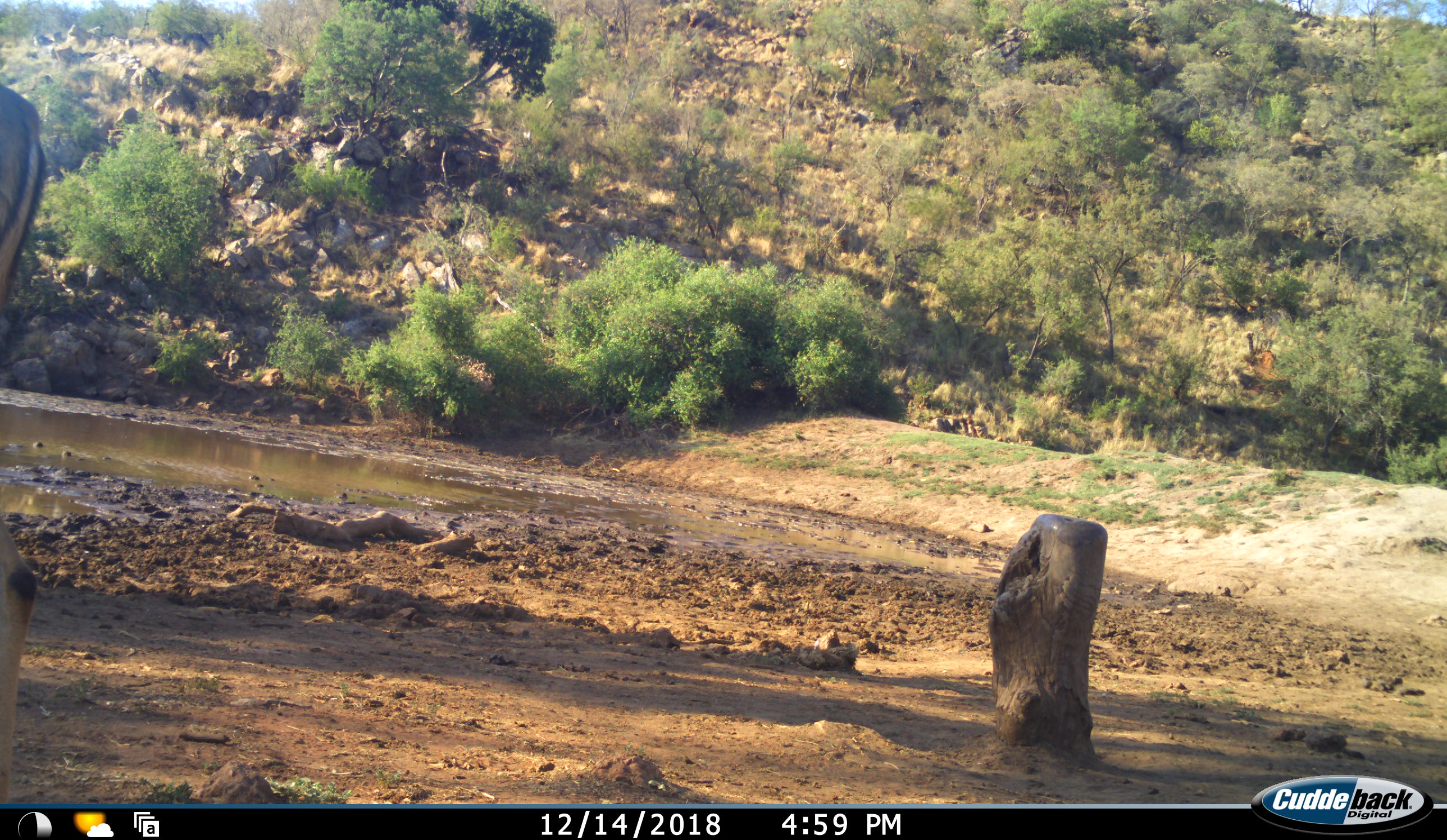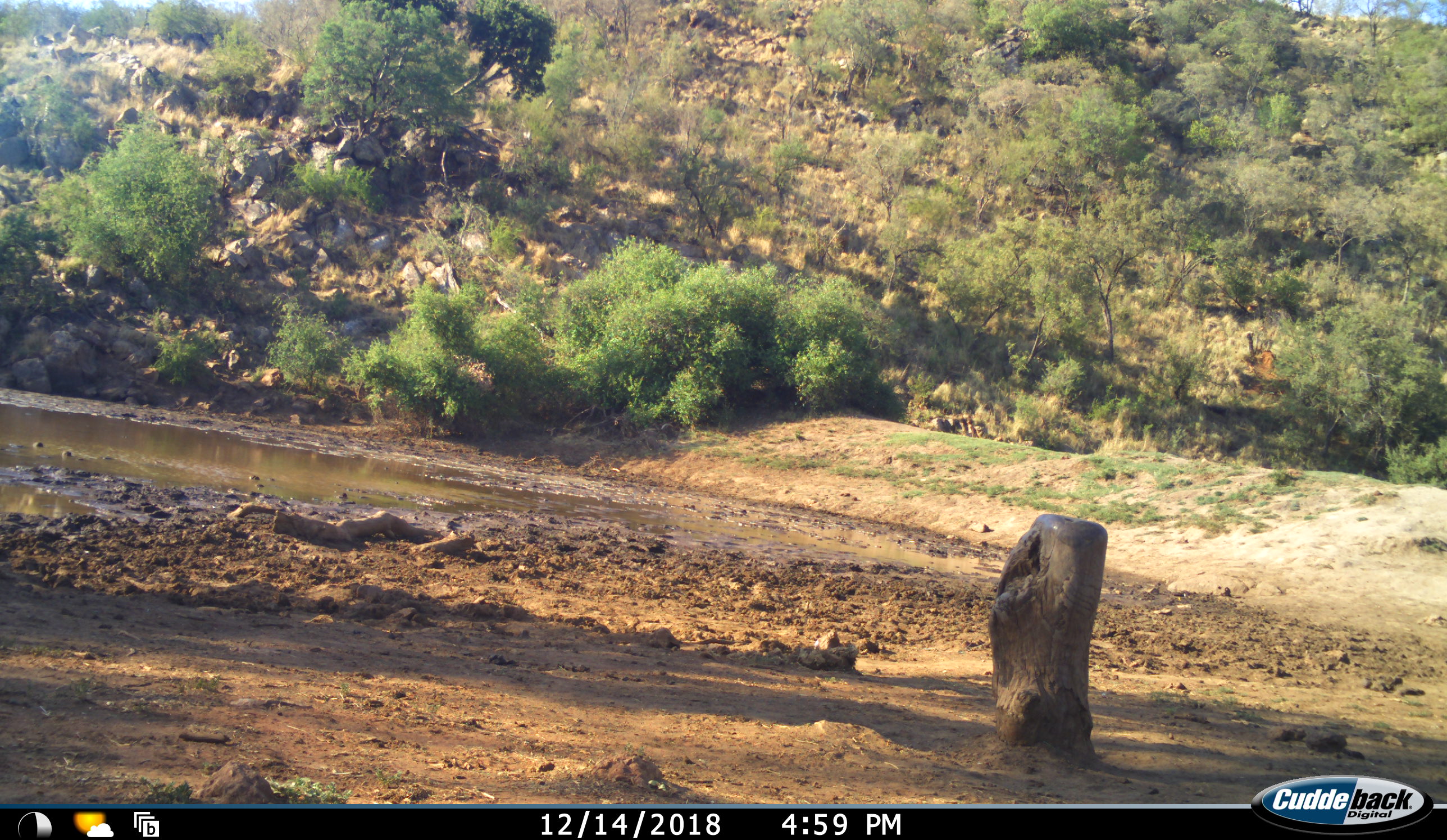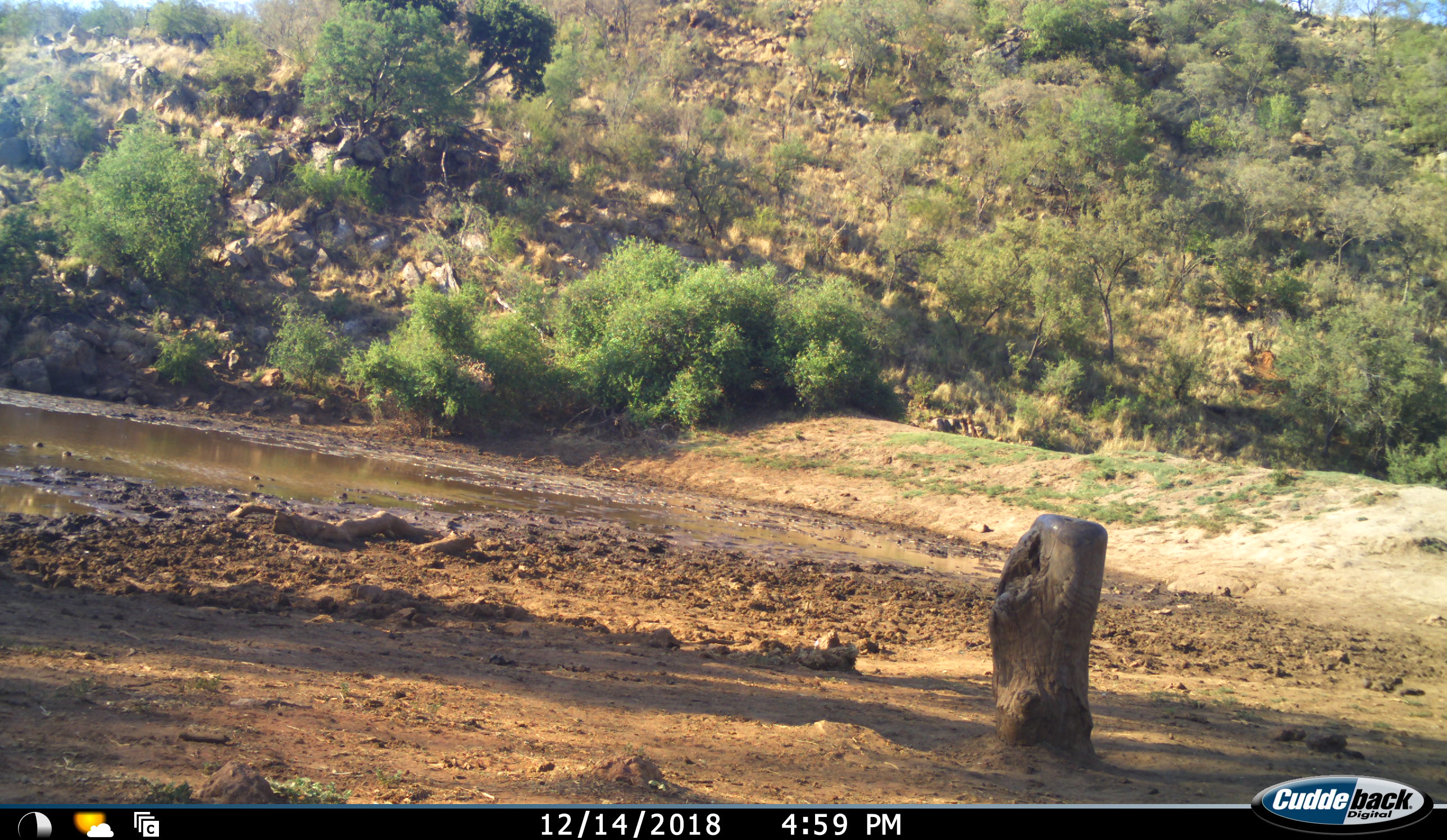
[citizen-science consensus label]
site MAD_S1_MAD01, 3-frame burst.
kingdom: Animalia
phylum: Chordata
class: Mammalia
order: Artiodactyla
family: Bovidae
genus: Aepyceros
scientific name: Aepyceros melampus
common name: impala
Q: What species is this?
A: Impala (Aepyceros melampus).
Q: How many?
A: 1.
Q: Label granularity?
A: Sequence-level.